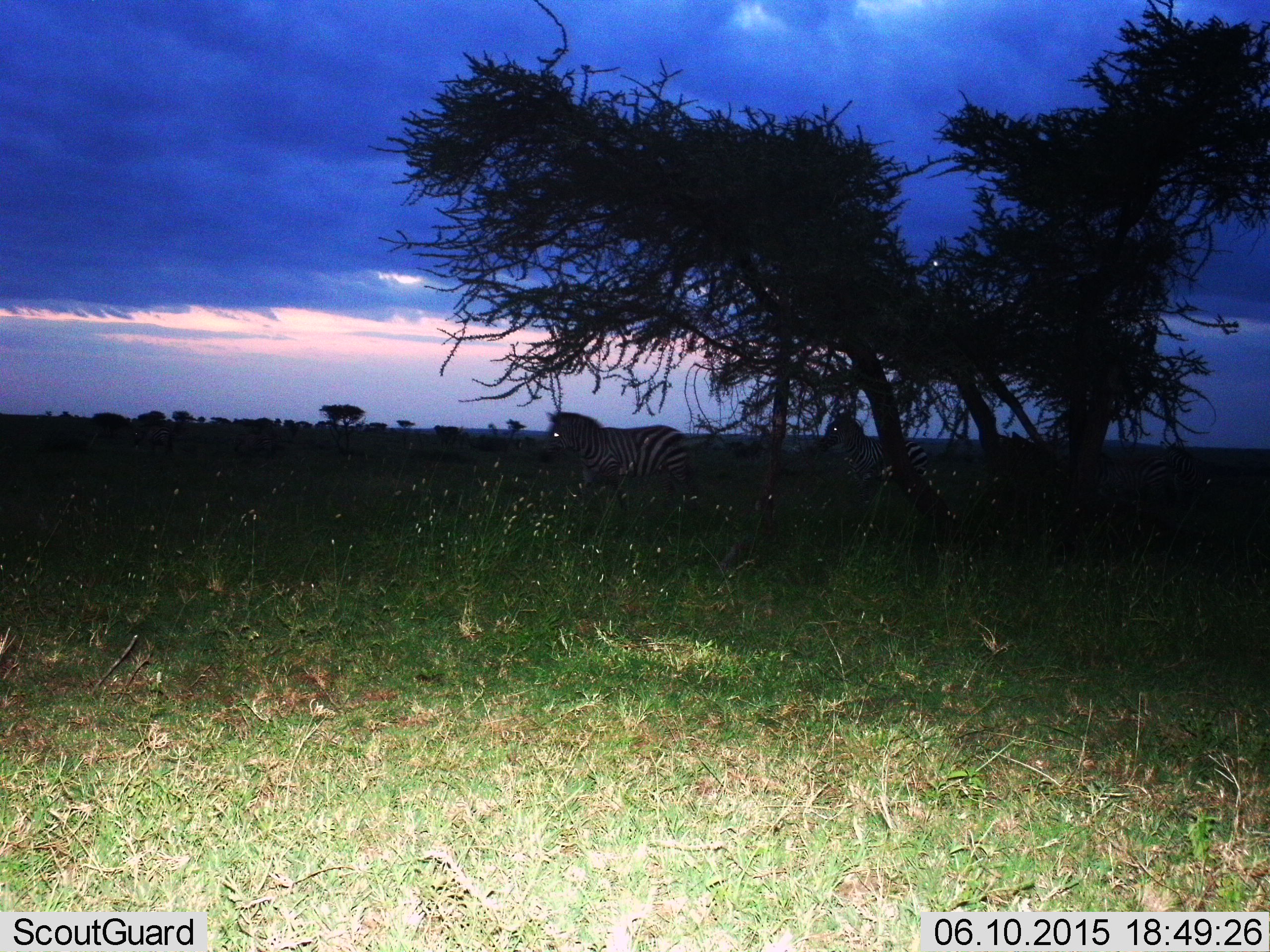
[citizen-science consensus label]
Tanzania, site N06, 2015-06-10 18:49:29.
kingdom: Animalia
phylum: Chordata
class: Mammalia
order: Perissodactyla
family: Equidae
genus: Equus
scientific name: Equus quagga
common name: plains zebra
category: zebra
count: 2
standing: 40%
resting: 0%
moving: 80%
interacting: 10%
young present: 20%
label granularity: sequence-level